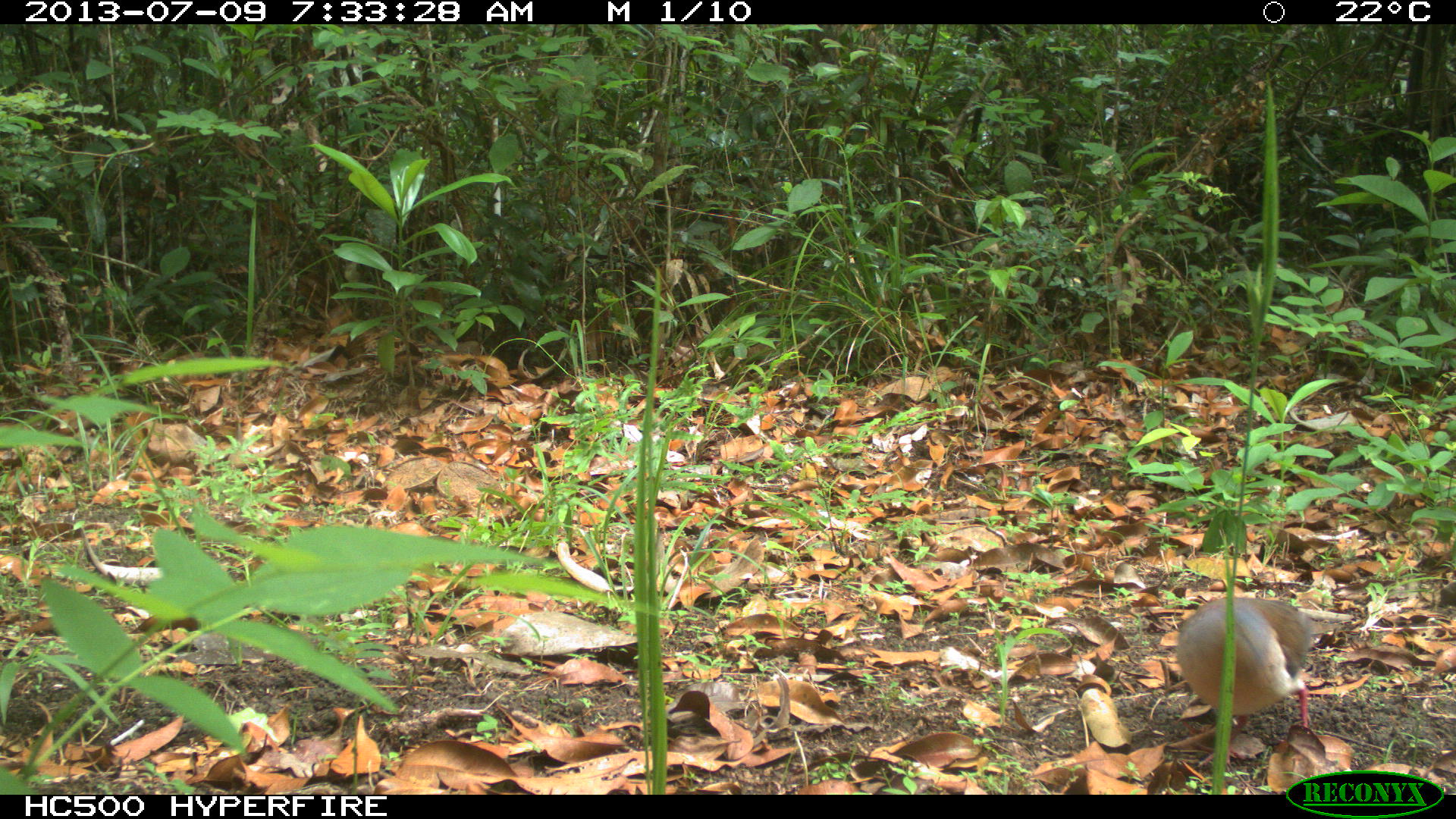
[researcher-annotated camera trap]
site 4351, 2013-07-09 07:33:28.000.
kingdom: Animalia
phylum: Chordata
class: Aves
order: Columbiformes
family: Columbidae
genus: Leptotila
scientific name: Leptotila plumbeiceps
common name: gray-headed dove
Leptotila plumbeiceps (gray-headed dove), count 1.